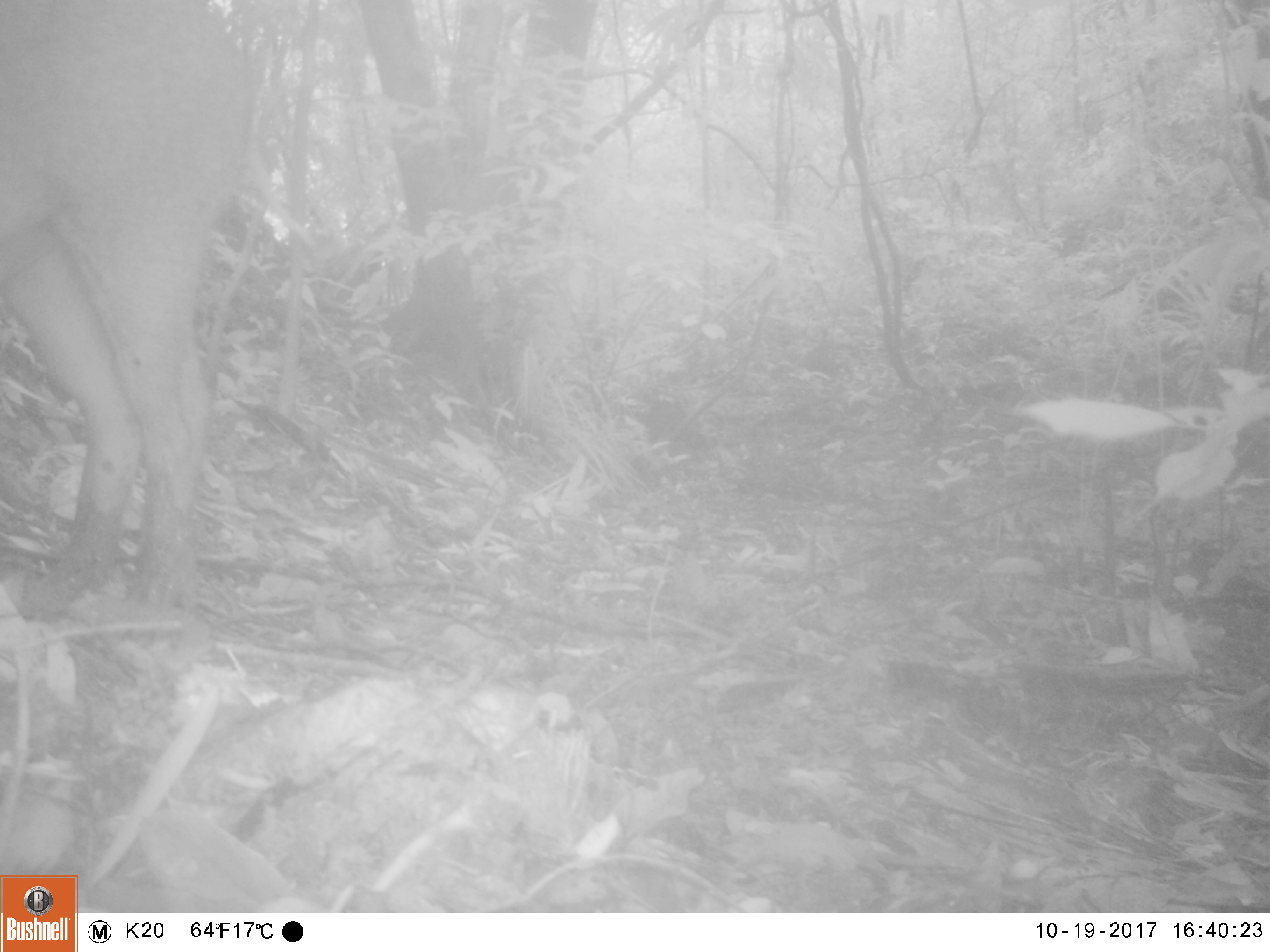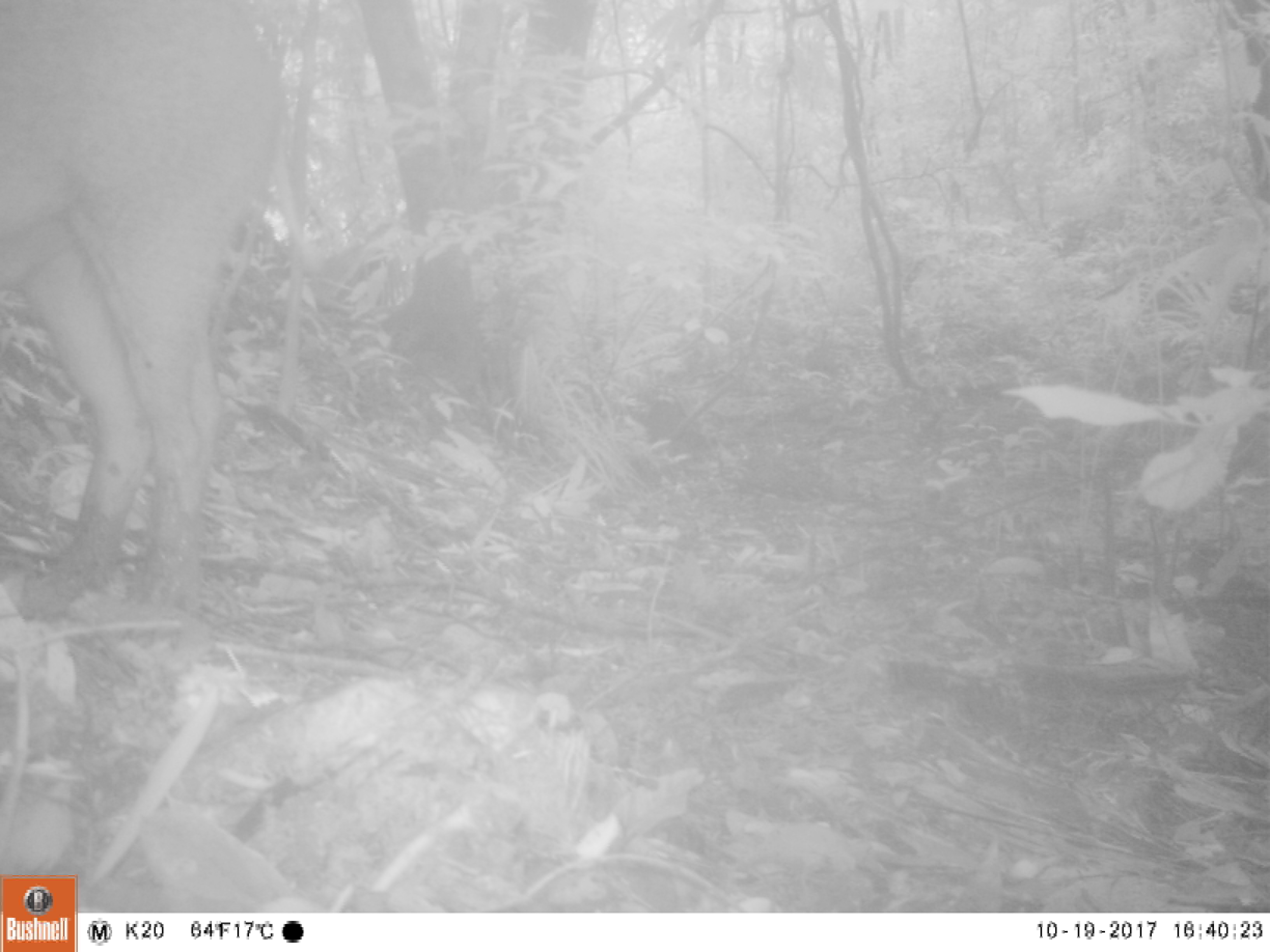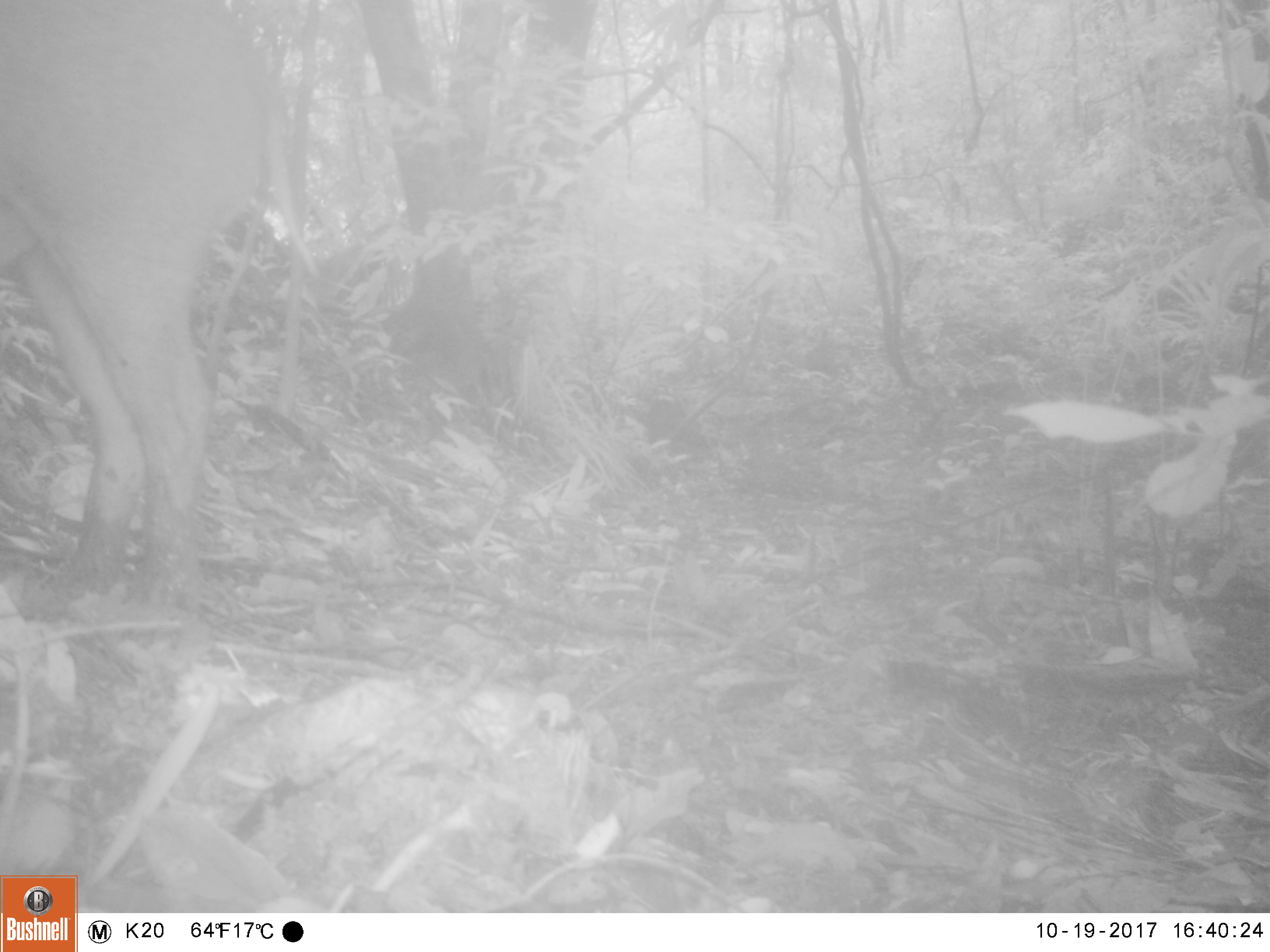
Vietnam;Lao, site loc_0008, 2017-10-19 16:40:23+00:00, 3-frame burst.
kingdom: Animalia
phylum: Chordata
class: Mammalia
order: Artiodactyla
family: Suidae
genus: Sus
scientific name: Sus scrofa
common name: eurasian wild pig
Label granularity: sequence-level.